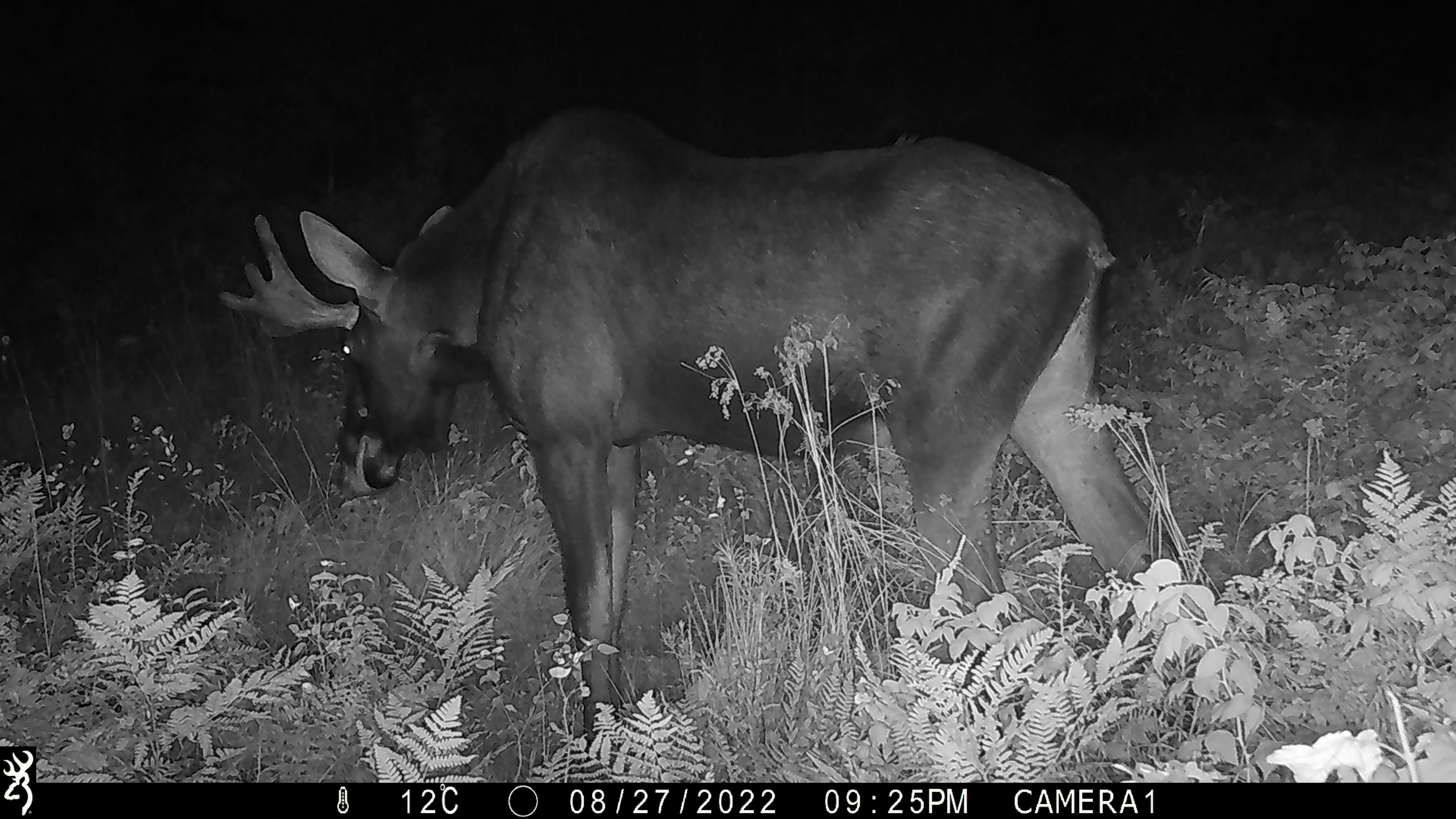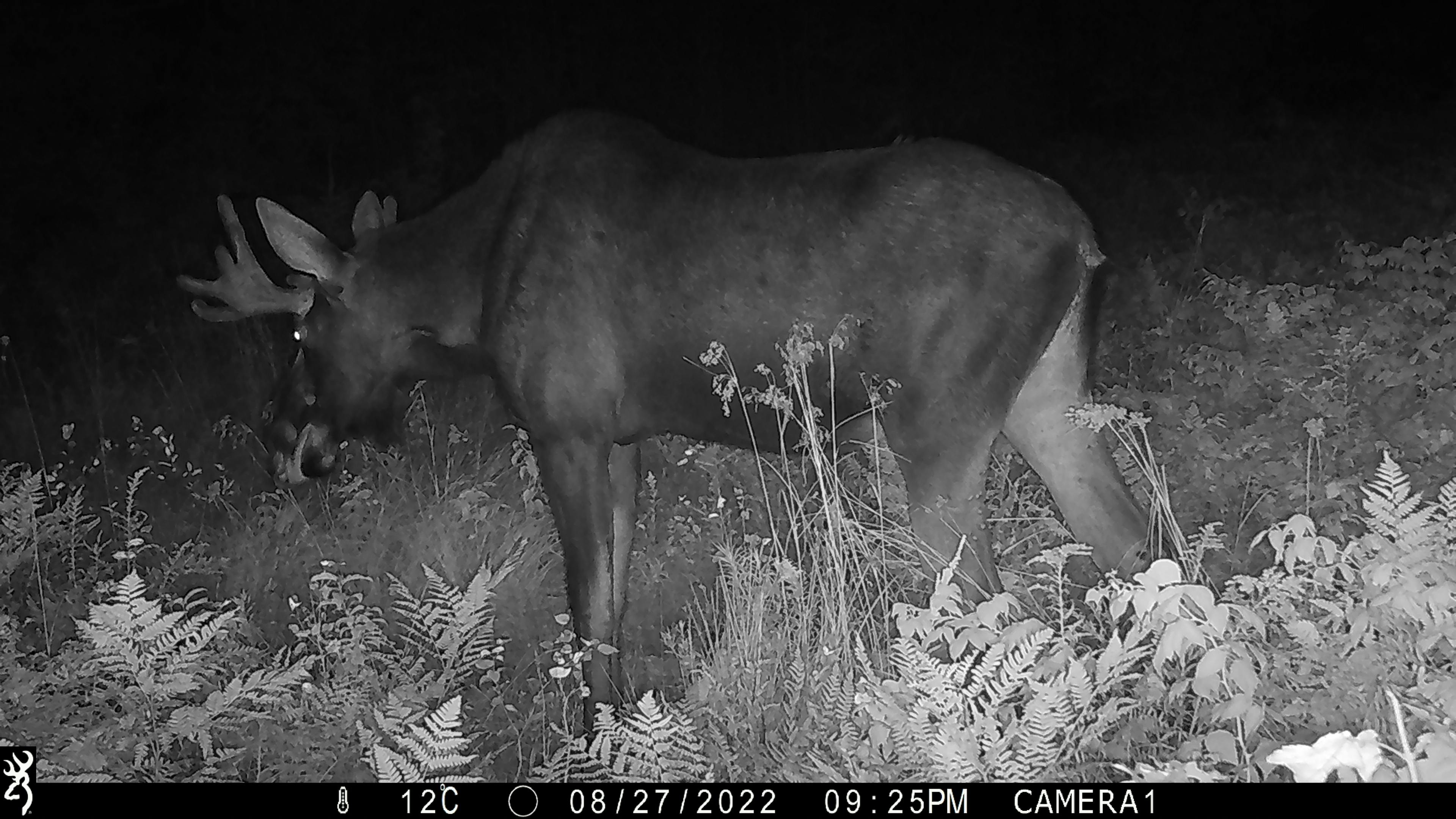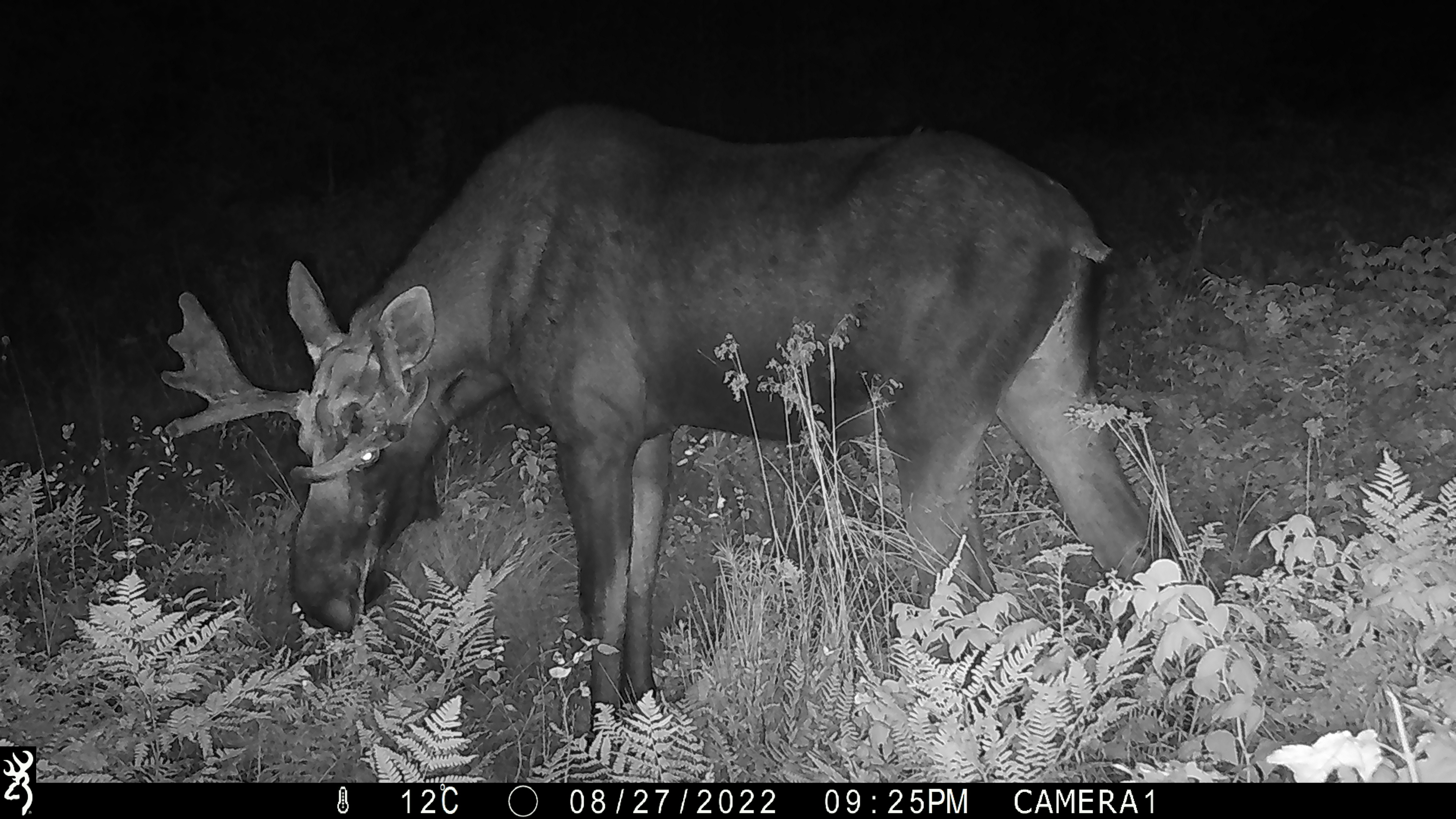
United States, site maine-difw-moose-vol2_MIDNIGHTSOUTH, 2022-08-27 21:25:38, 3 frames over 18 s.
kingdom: Animalia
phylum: Chordata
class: Mammalia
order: Artiodactyla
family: Cervidae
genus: Alces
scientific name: Alces alces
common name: moose